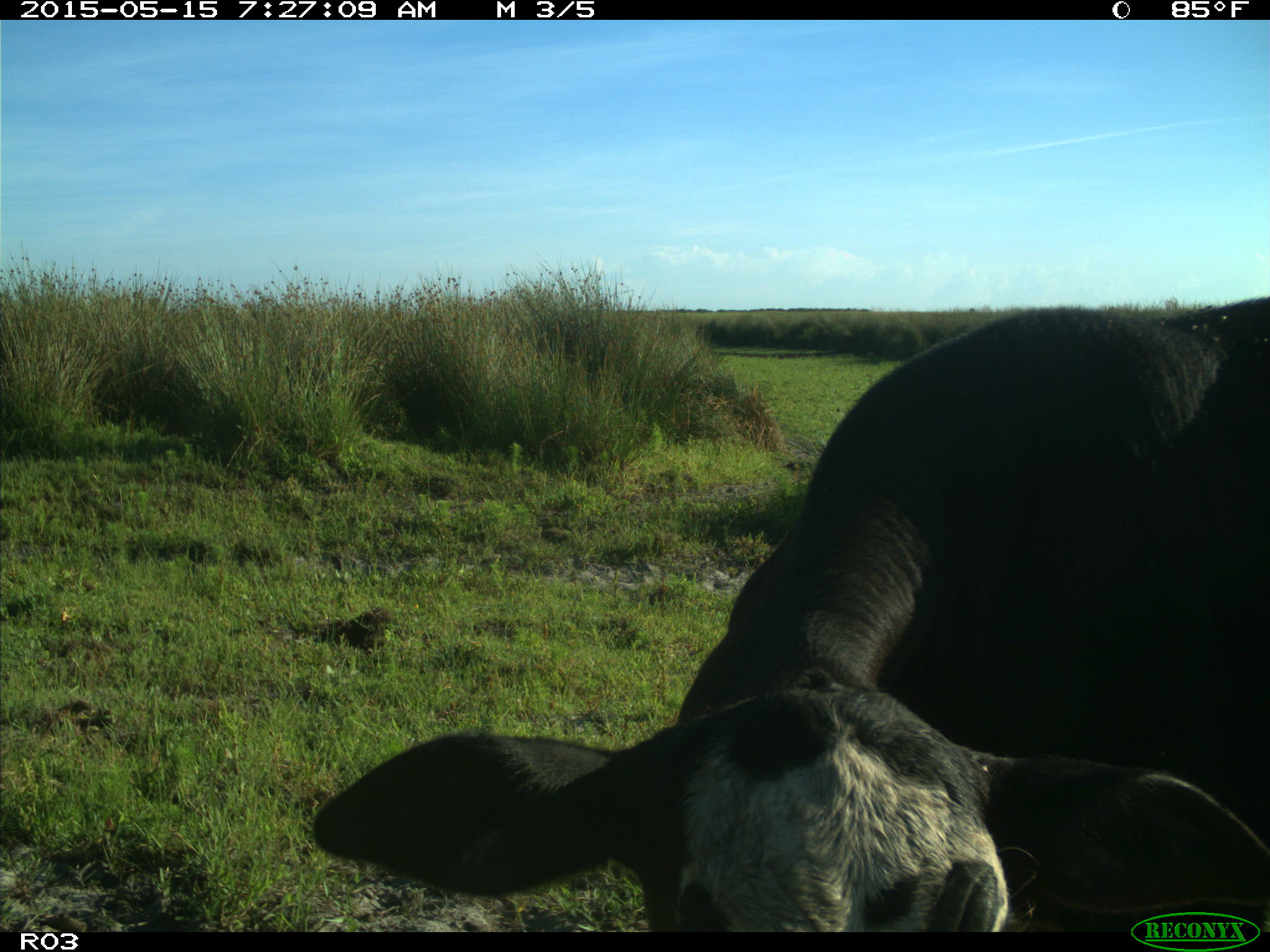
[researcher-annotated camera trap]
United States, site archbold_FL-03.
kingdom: Animalia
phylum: Chordata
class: Mammalia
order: Artiodactyla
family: Bovidae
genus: Bos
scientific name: Bos taurus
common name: domestic cow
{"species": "Bos taurus (domestic cow)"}